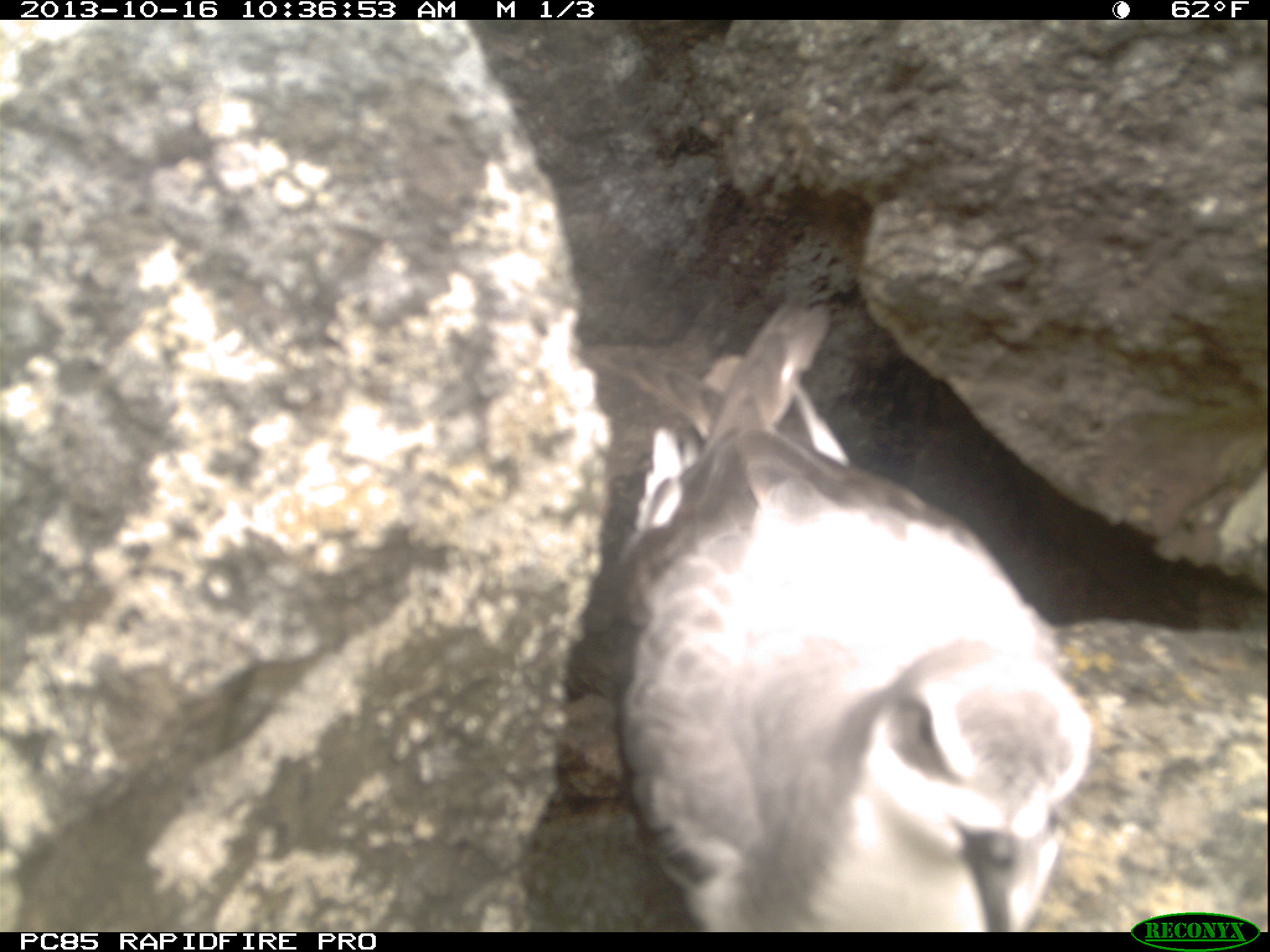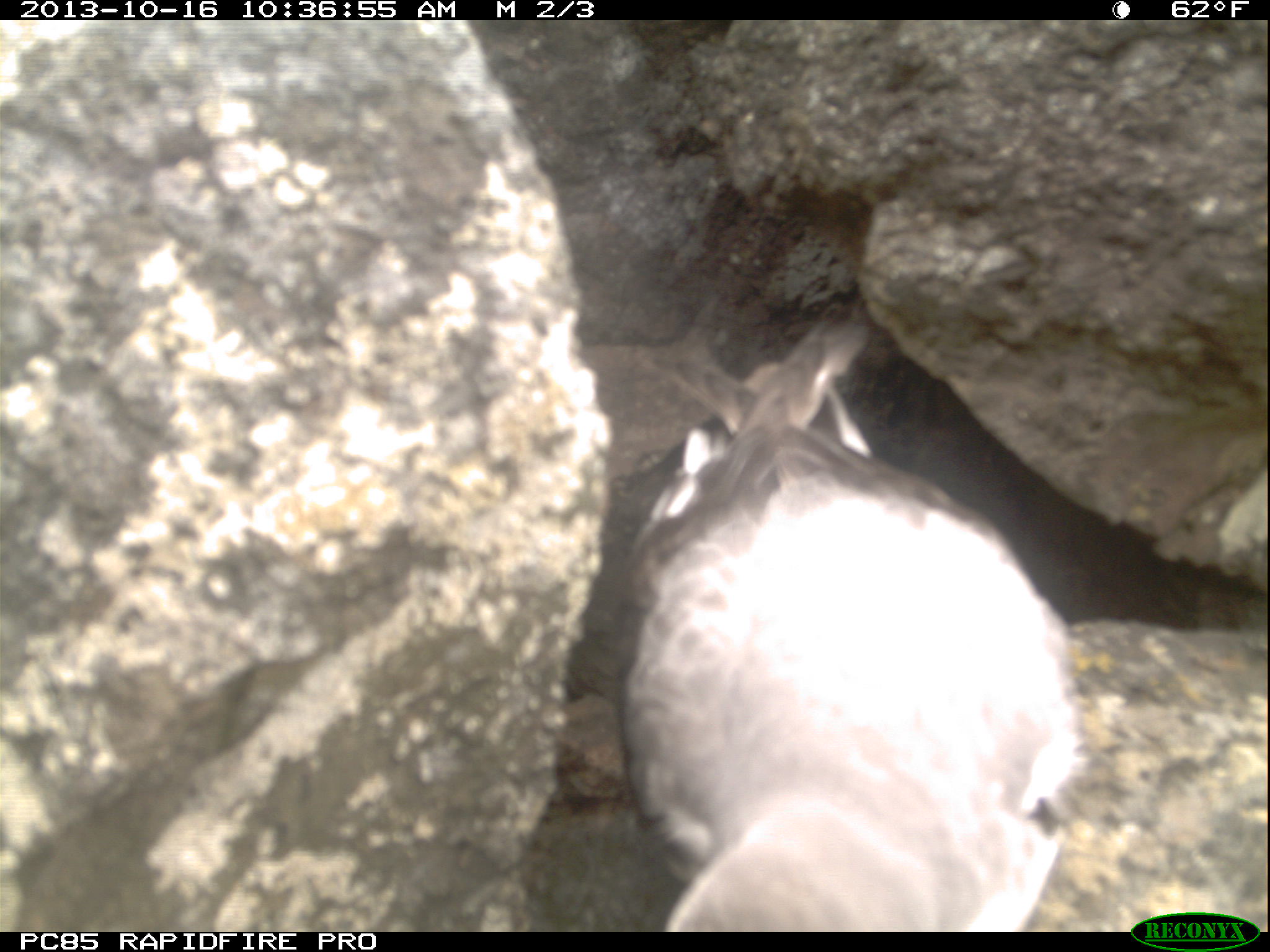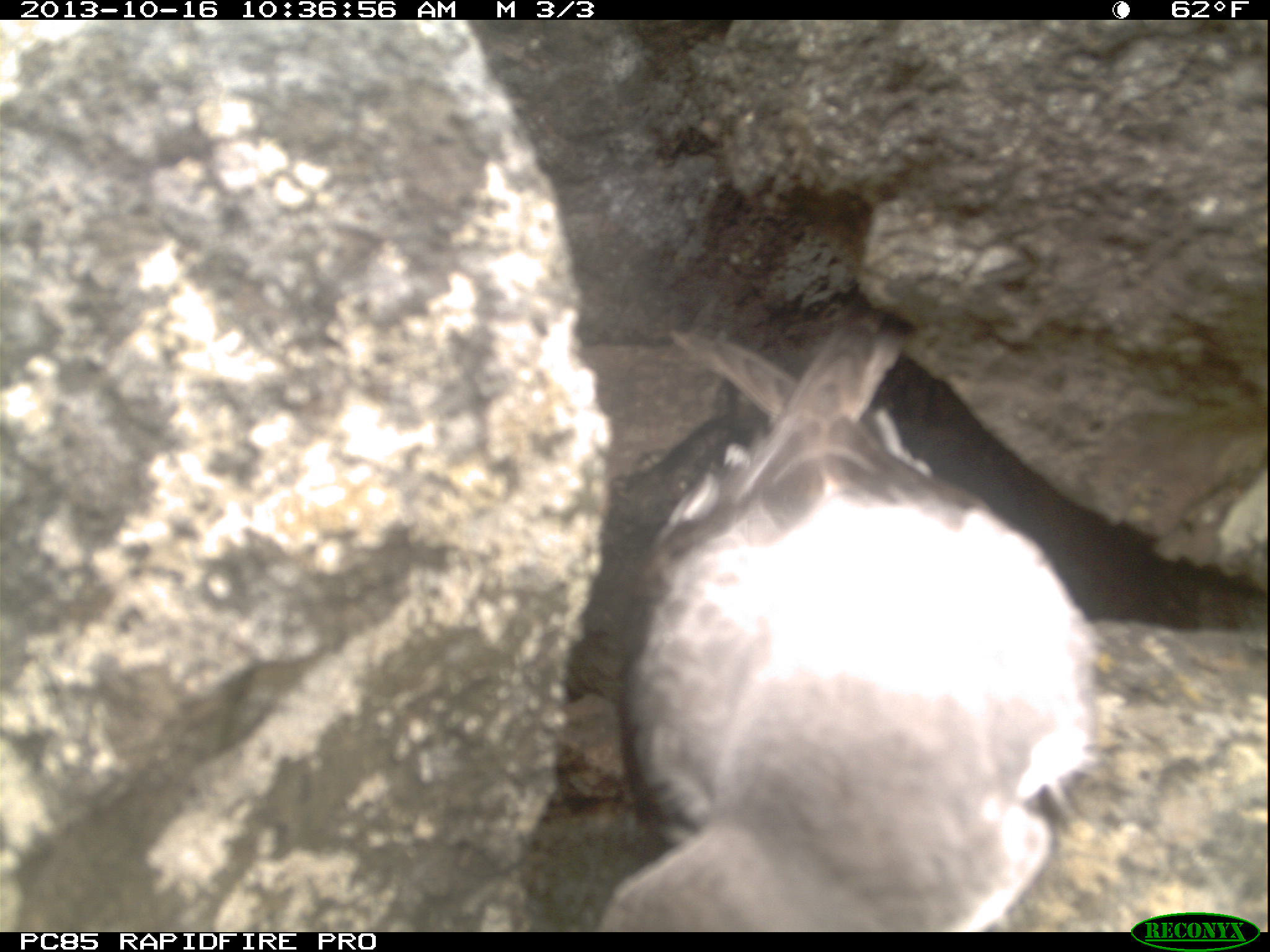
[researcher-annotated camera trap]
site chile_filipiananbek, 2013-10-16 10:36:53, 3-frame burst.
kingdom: Animalia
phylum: Chordata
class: Aves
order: Procellariiformes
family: Procellariidae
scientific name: Procellariidae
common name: petrel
Petrel (Procellariidae).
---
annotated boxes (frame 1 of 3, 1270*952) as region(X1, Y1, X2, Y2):
petrel: region(614, 352, 1101, 925)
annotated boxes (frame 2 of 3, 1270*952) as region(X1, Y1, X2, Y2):
petrel: region(614, 320, 1088, 932)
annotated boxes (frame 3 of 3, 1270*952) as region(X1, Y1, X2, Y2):
petrel: region(600, 315, 1106, 934)